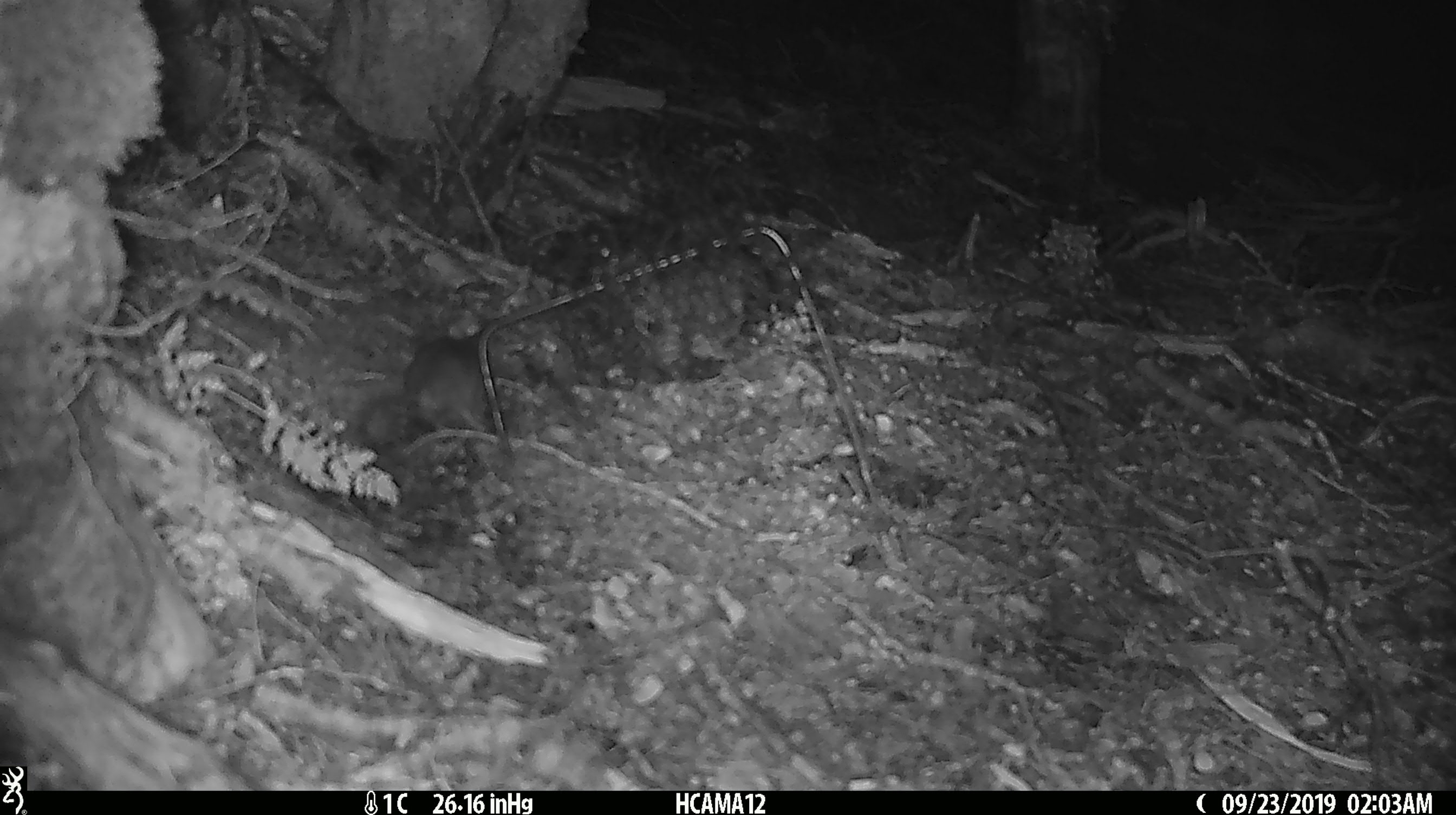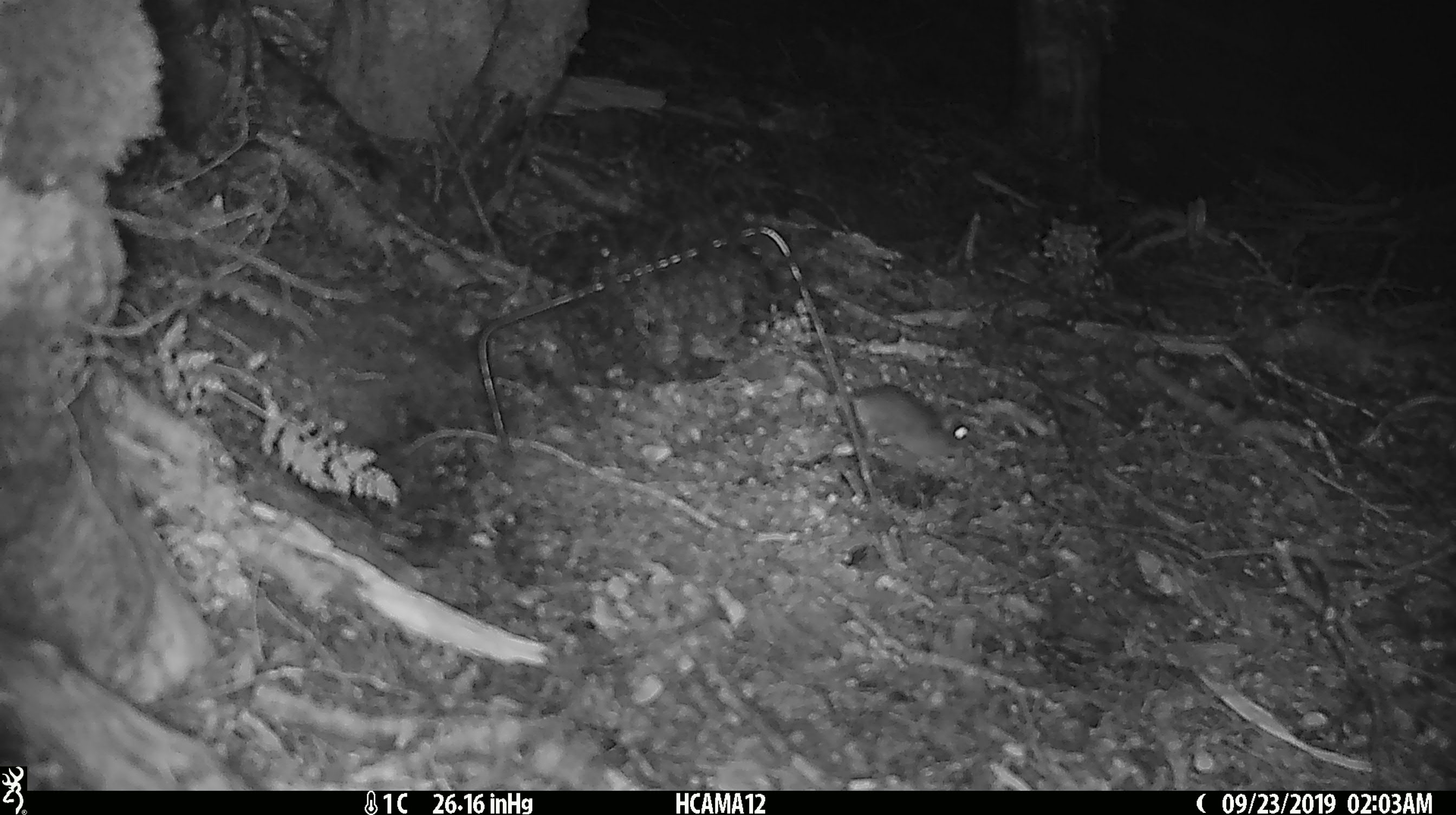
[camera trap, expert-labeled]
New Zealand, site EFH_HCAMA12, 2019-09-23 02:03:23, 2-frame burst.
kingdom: Animalia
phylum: Chordata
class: Mammalia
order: Rodentia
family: Muridae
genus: Mus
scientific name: Mus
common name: mouse